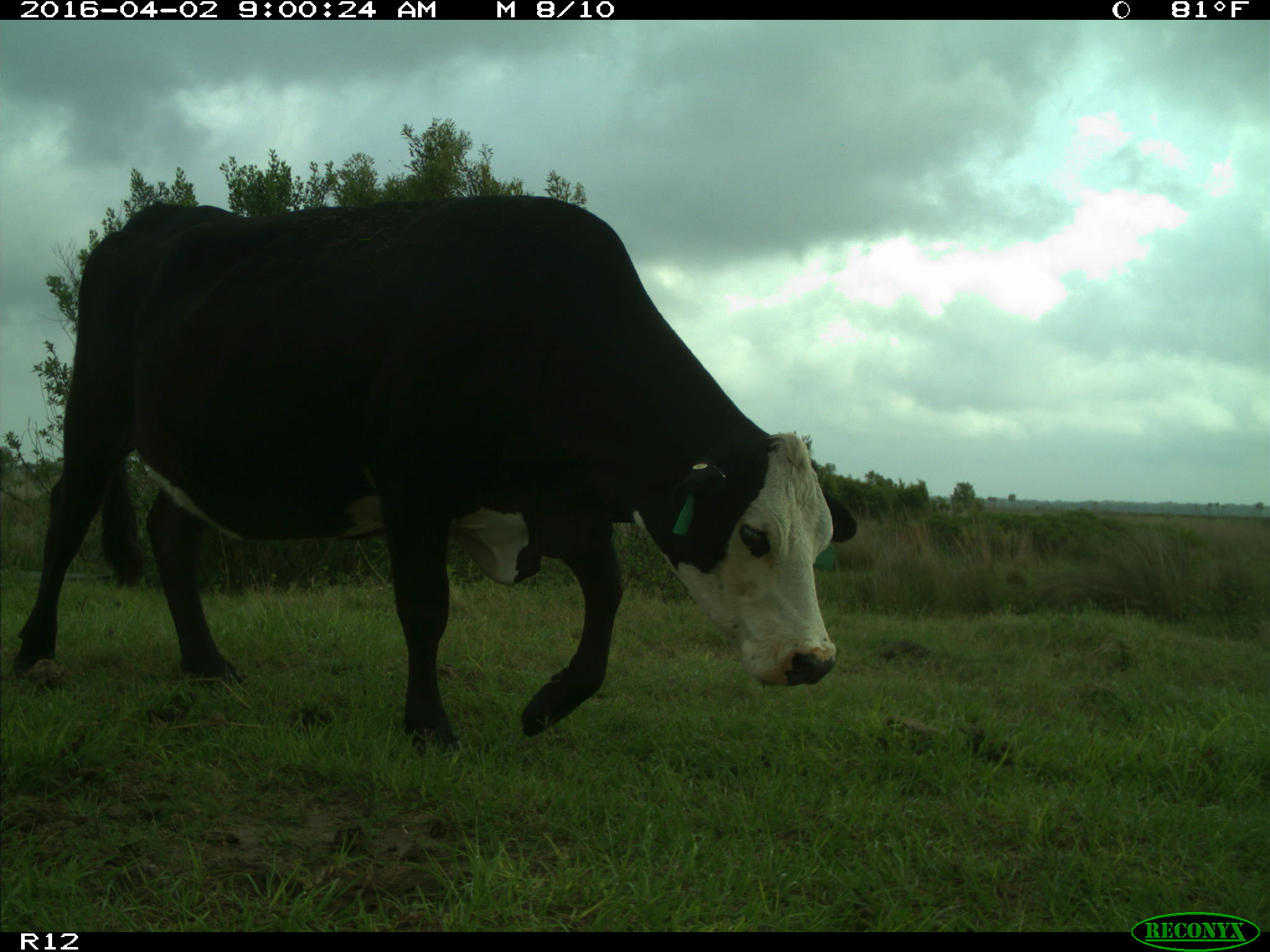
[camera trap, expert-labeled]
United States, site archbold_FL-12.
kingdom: Animalia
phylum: Chordata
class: Mammalia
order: Artiodactyla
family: Bovidae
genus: Bos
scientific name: Bos taurus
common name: domestic cow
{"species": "Bos taurus (domestic cow)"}